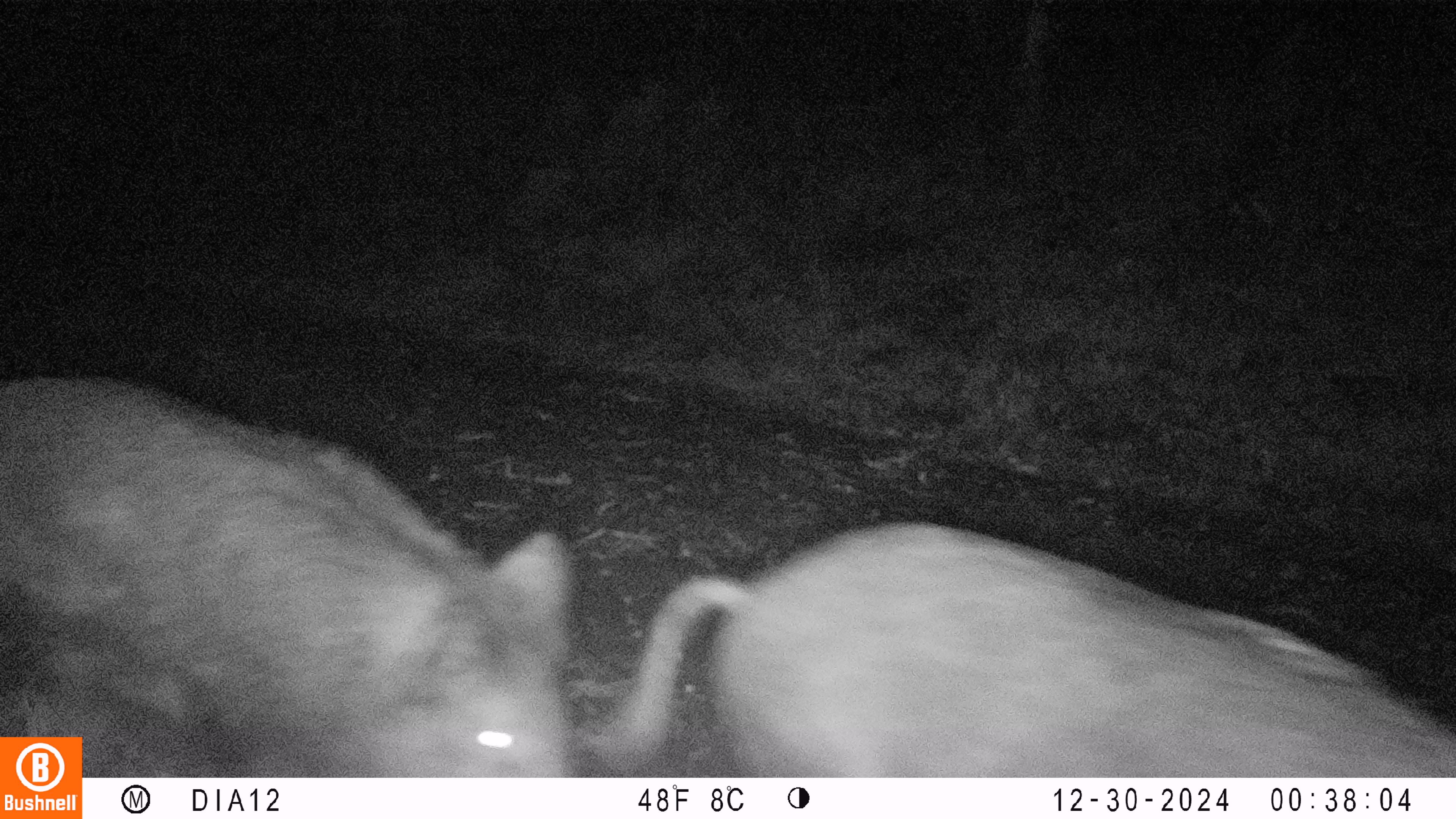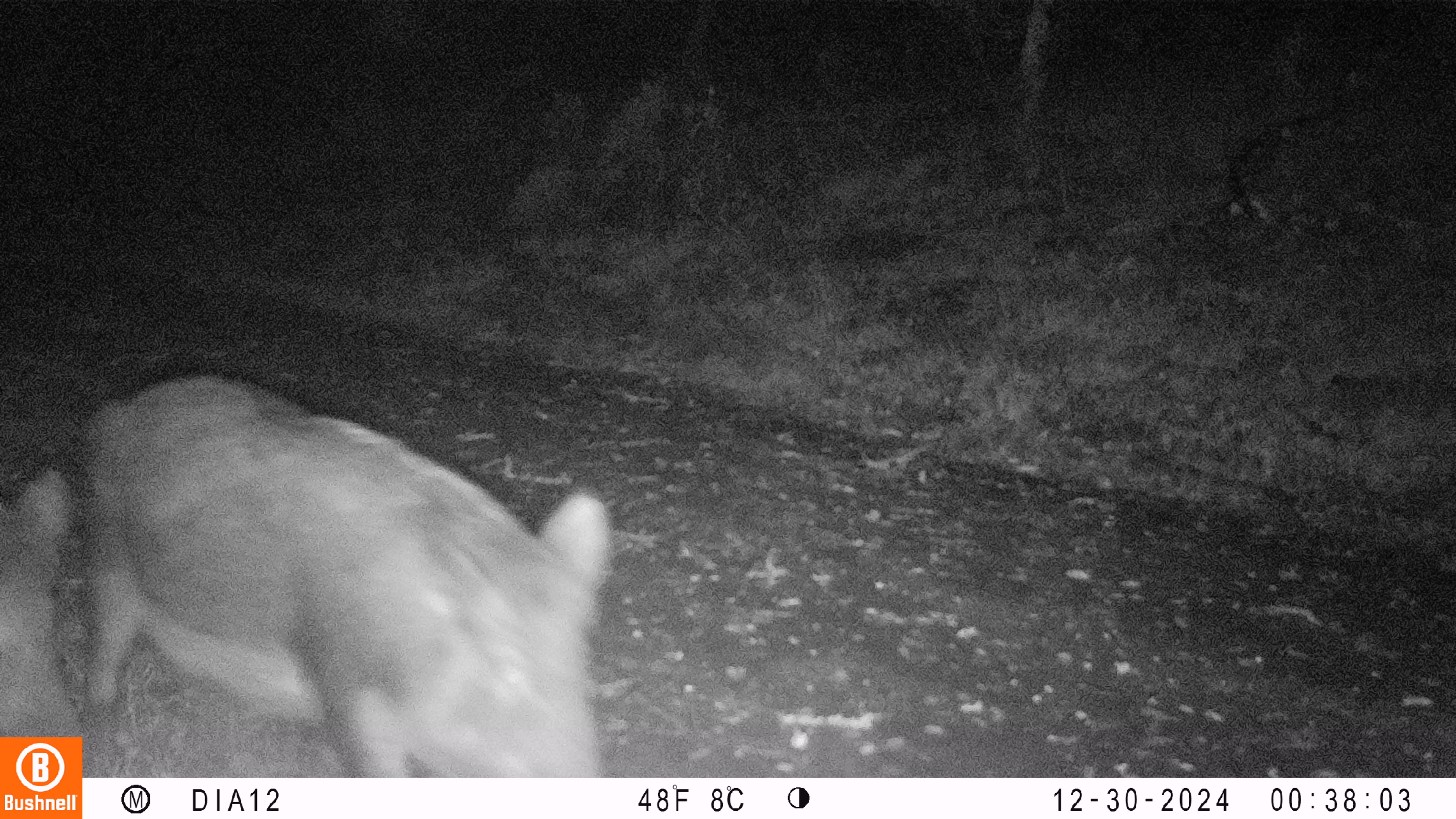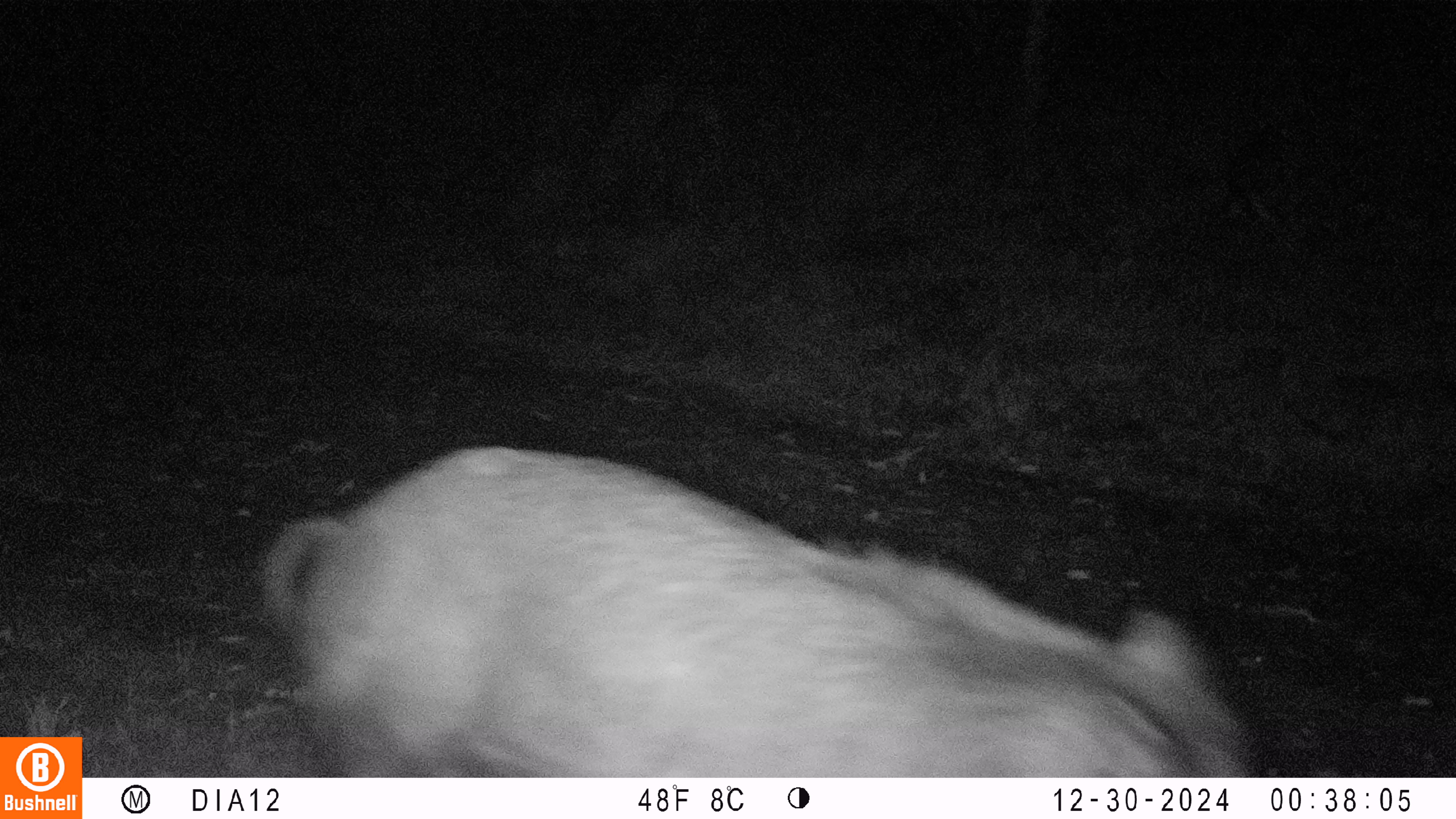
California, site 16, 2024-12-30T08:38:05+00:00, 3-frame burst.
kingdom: Animalia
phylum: Chordata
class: Mammalia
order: Artiodactyla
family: Suidae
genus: Sus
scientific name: Sus scrofa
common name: wild boar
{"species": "wild boar (Sus scrofa)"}